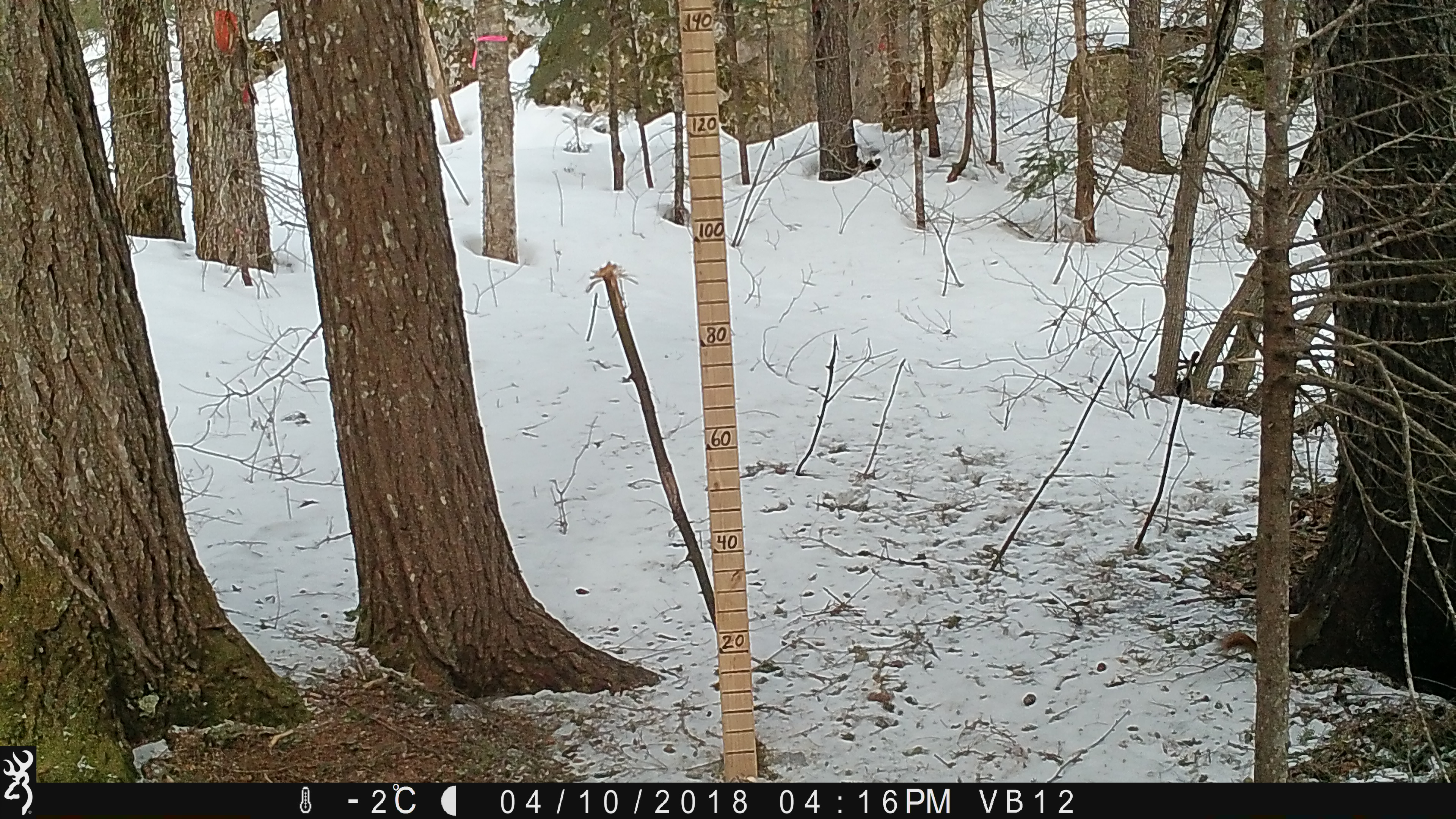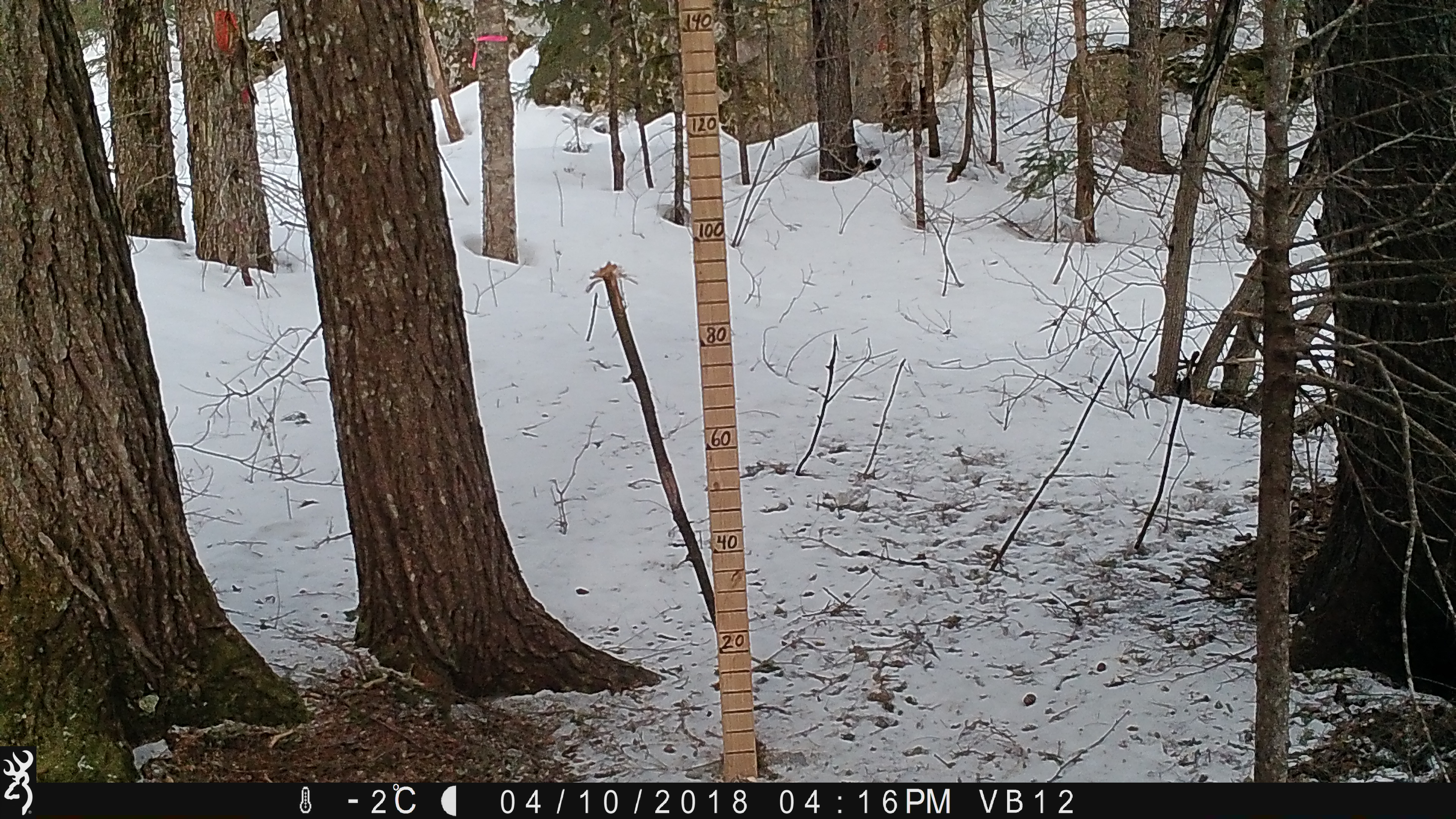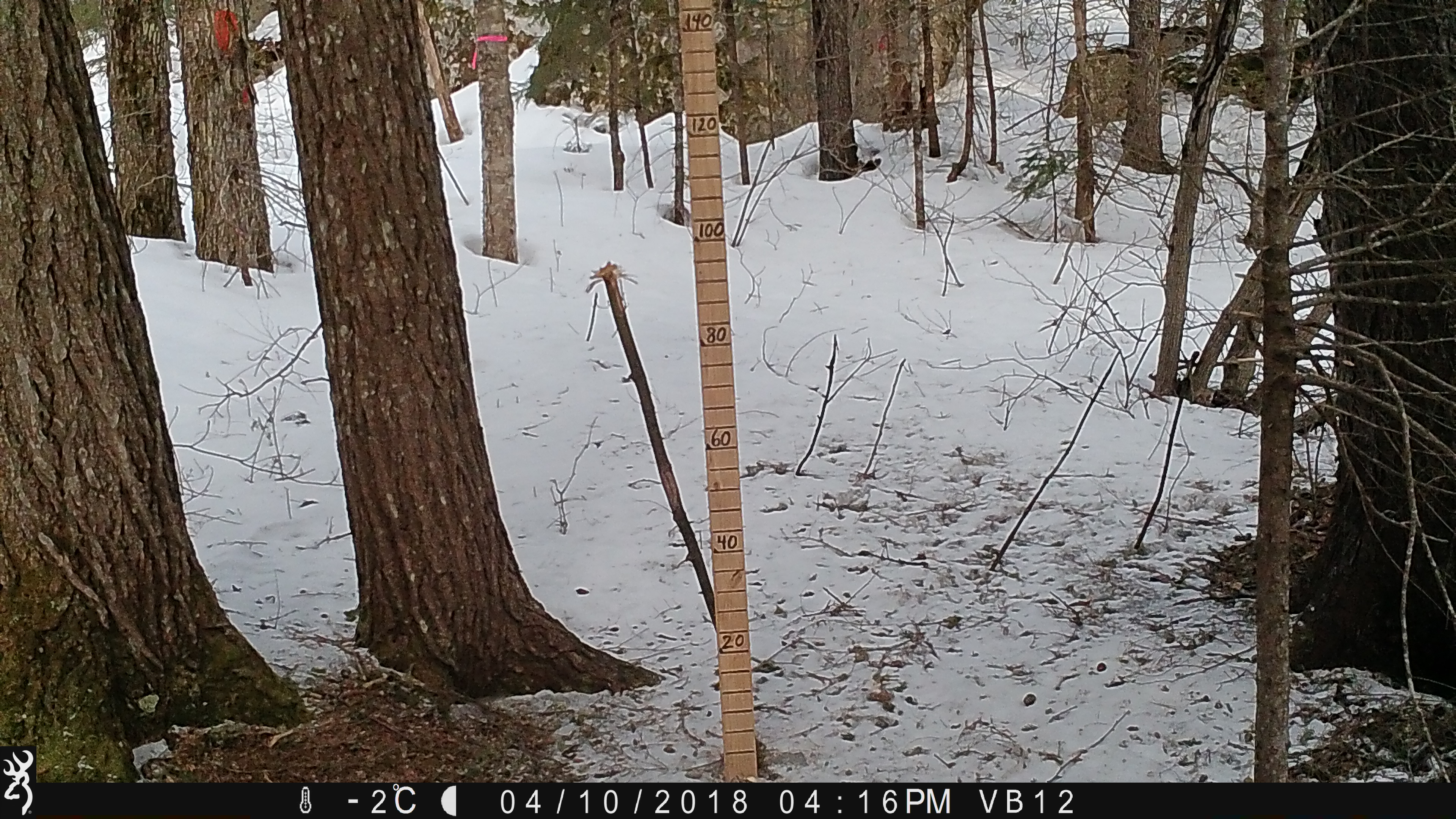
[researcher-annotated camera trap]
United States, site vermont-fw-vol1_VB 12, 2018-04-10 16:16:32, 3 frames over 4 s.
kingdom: Animalia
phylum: Chordata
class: Mammalia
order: Rodentia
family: Sciuridae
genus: Tamiasciurus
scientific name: Tamiasciurus hudsonicus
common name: red squirrel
Red squirrel (Tamiasciurus hudsonicus).